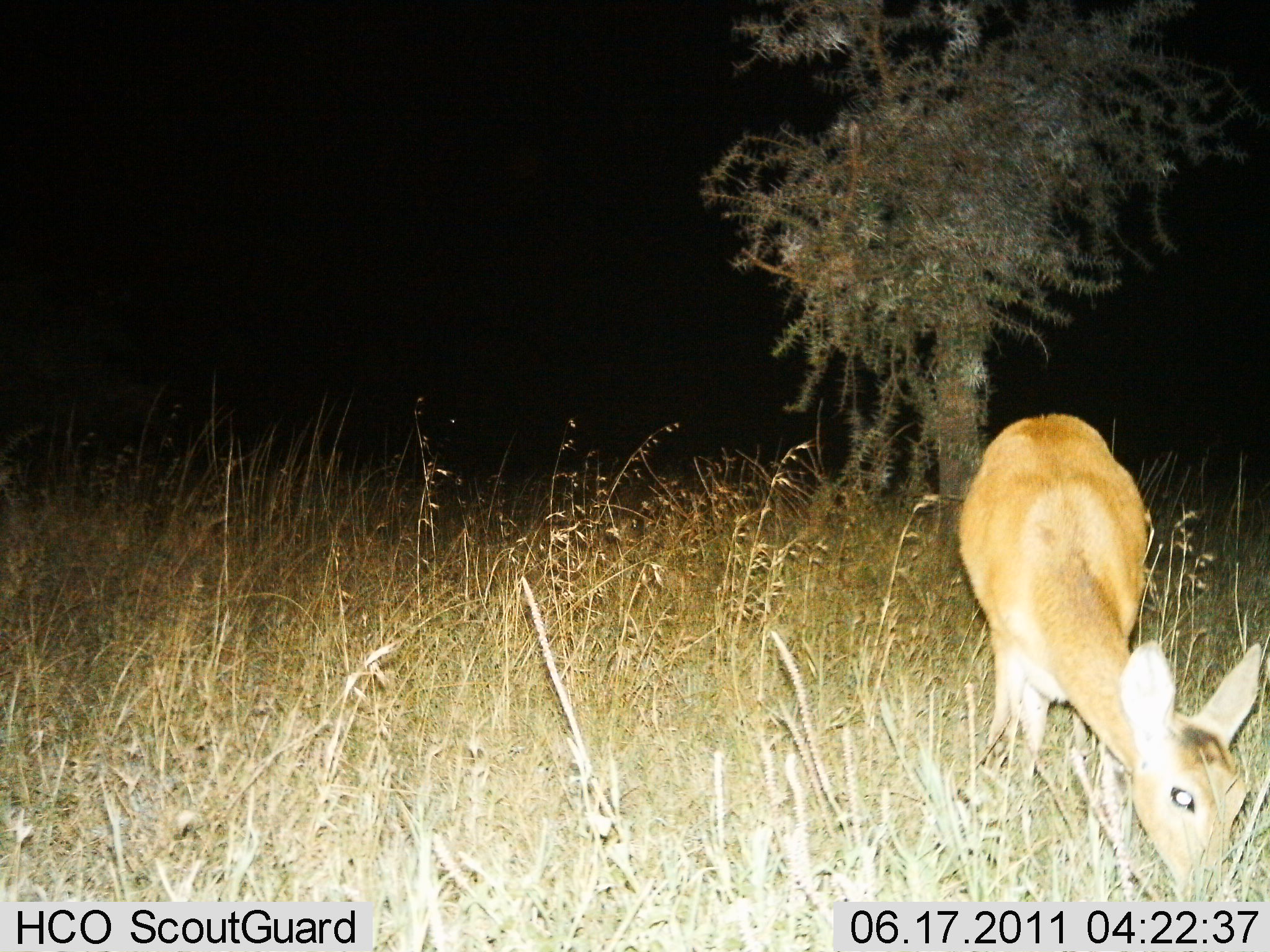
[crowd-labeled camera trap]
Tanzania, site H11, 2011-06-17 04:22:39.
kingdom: Animalia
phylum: Chordata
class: Mammalia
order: Artiodactyla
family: Bovidae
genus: Redunca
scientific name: Redunca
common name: reedbuck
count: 1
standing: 20%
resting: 0%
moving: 0%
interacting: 0%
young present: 0%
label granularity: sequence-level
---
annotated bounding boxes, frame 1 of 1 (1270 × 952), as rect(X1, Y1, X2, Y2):
animal: rect(957, 412, 1263, 901)